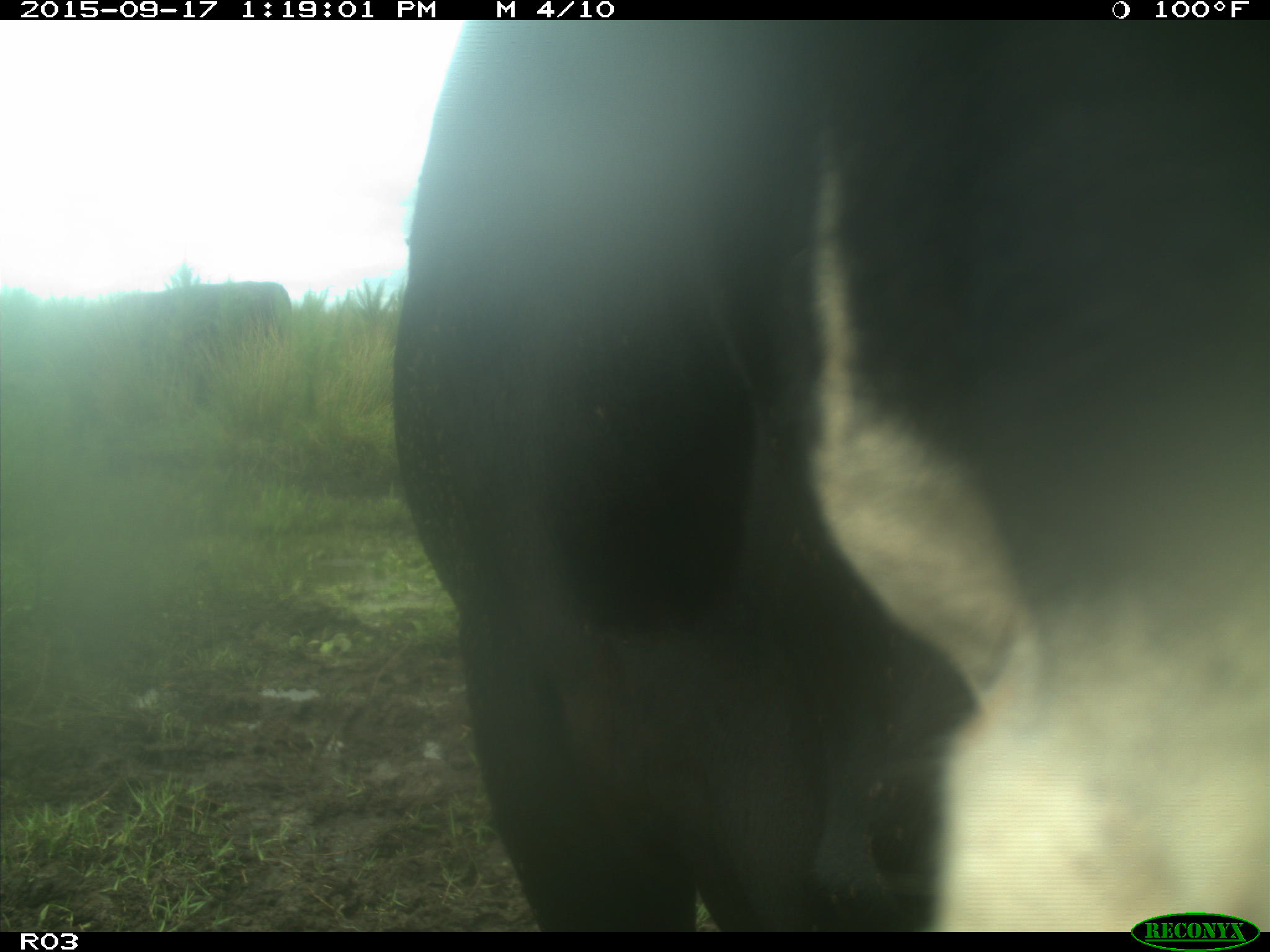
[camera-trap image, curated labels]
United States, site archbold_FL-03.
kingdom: Animalia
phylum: Chordata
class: Mammalia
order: Artiodactyla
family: Bovidae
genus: Bos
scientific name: Bos taurus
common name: domestic cow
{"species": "Bos taurus (domestic cow)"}